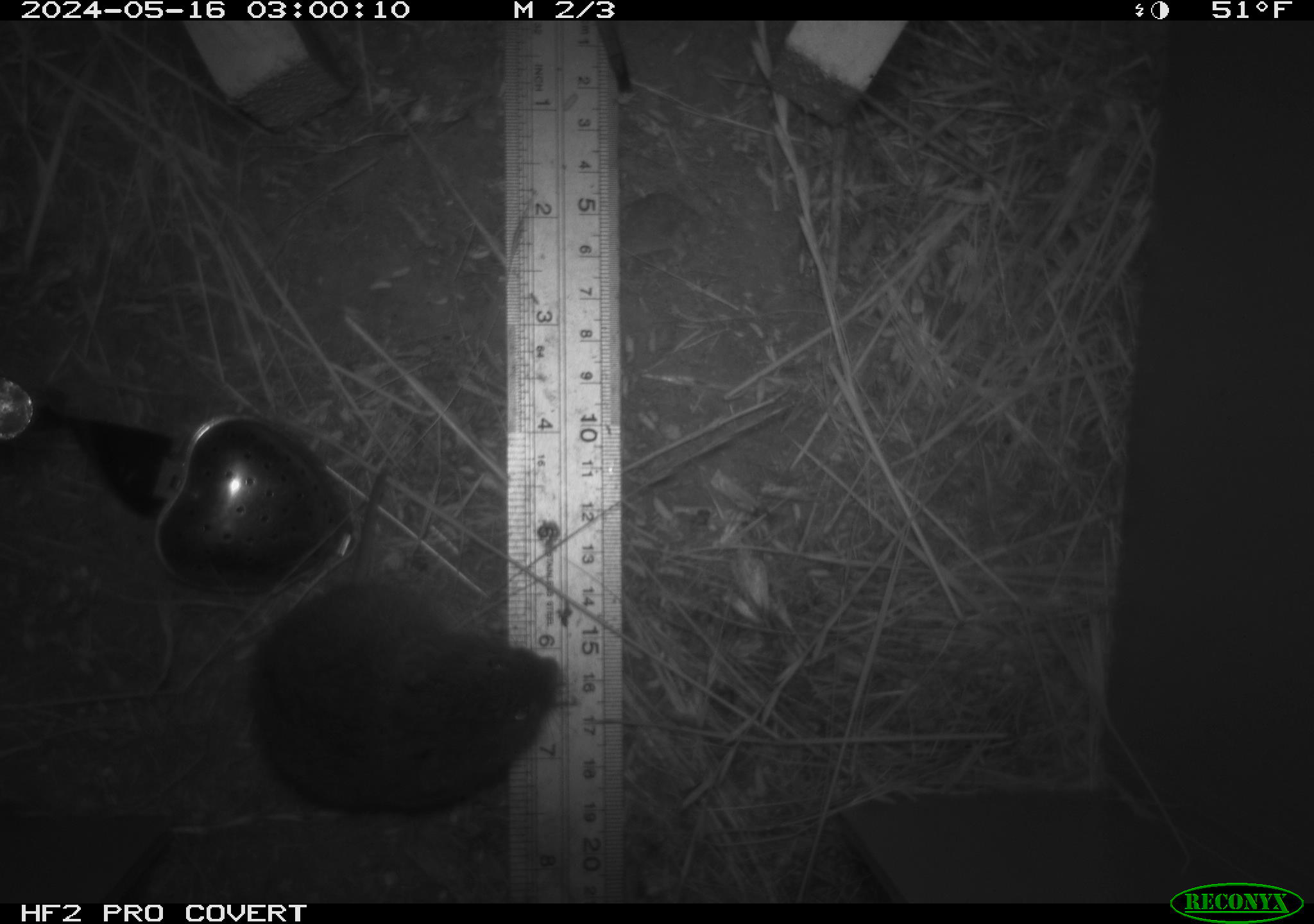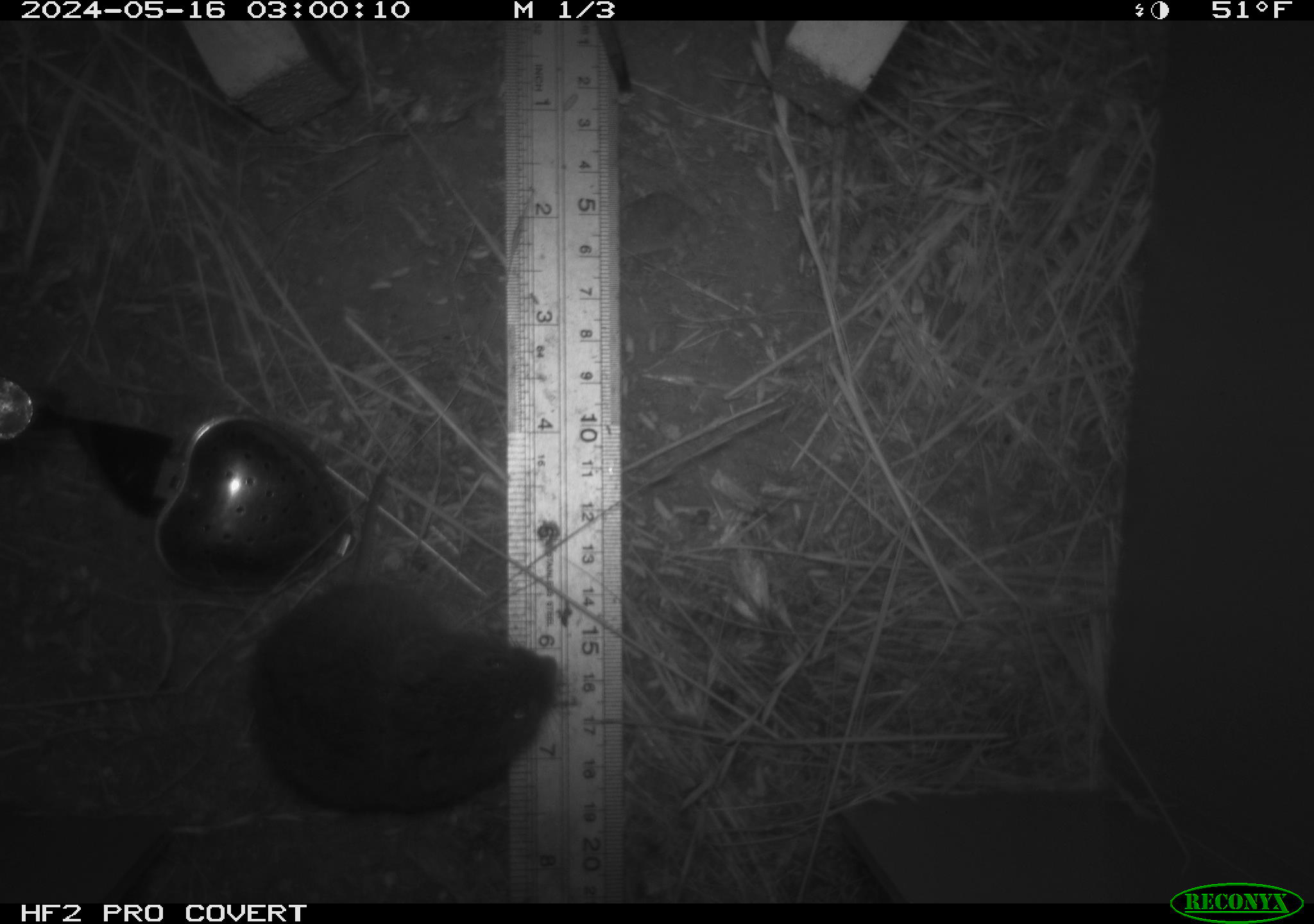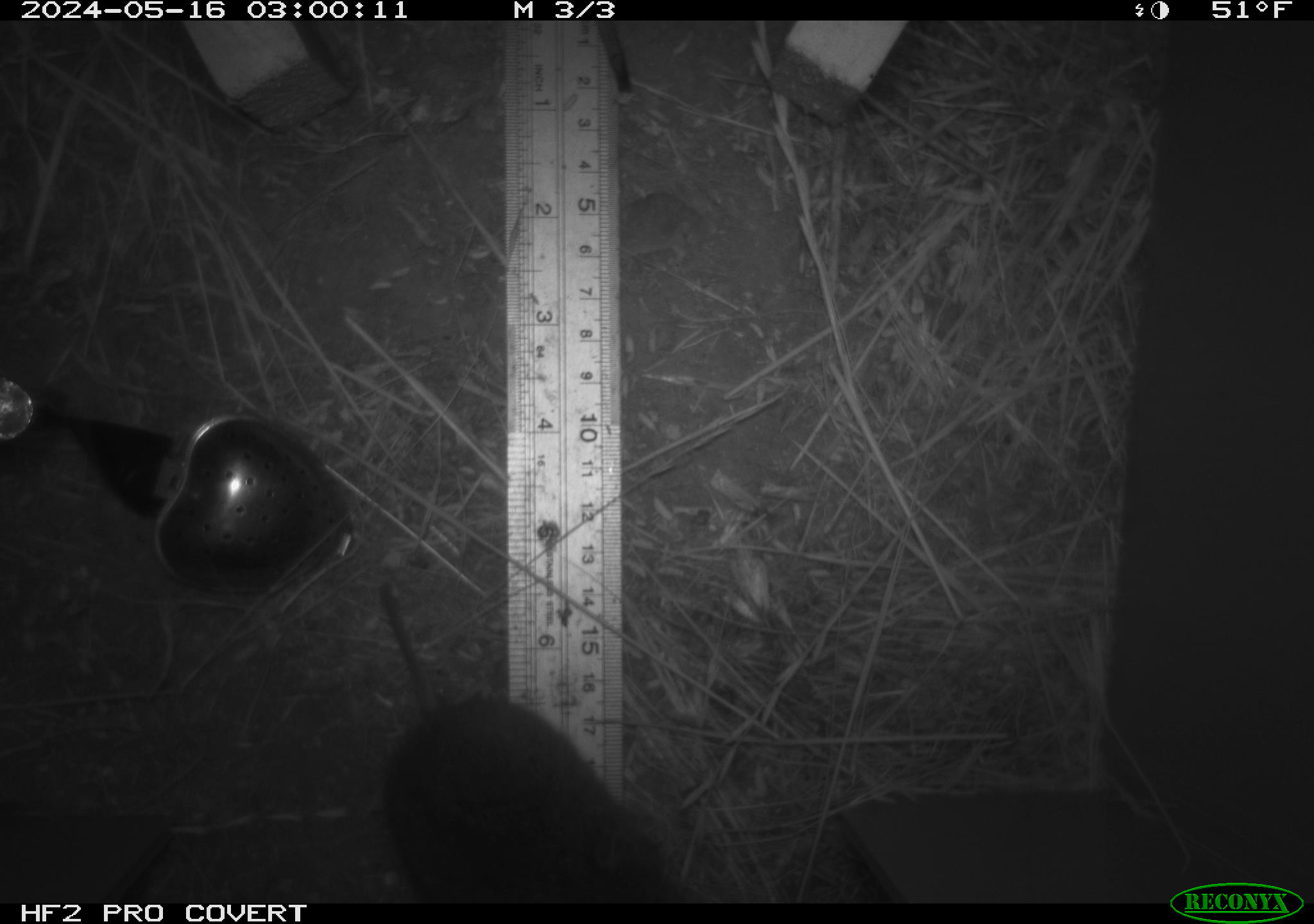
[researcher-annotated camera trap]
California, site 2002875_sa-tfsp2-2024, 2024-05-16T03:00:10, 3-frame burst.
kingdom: Animalia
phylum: Chordata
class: Mammalia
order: Rodentia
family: Cricetidae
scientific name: Arvicolinae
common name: voles, lemmings, and muskrats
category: arvicolinae subfamily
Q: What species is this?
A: Arvicolinae subfamily (voles, lemmings, and muskrats) (Arvicolinae).